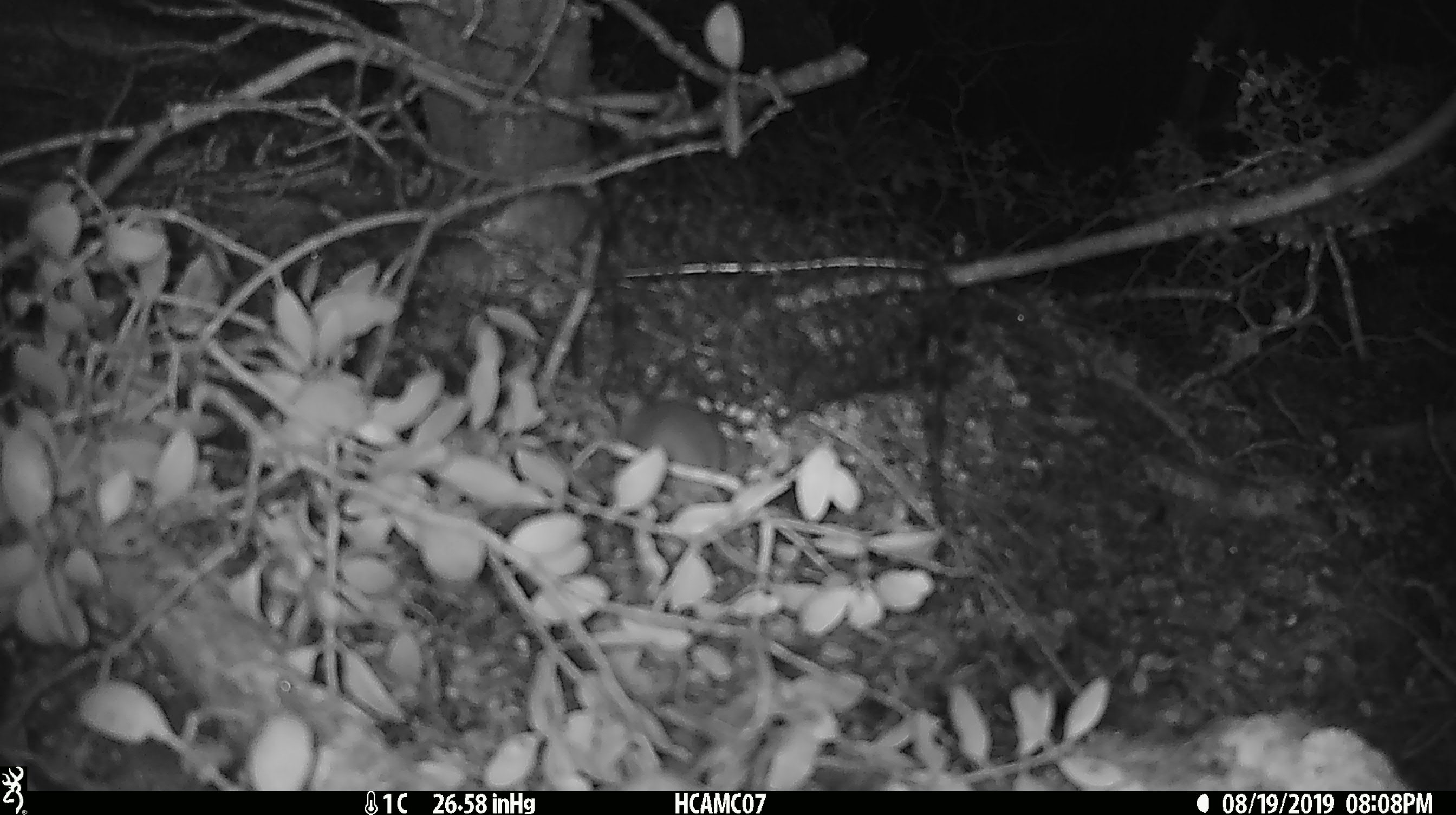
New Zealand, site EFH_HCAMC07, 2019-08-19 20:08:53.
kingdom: Animalia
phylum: Chordata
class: Mammalia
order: Rodentia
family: Muridae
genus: Mus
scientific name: Mus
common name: mouse